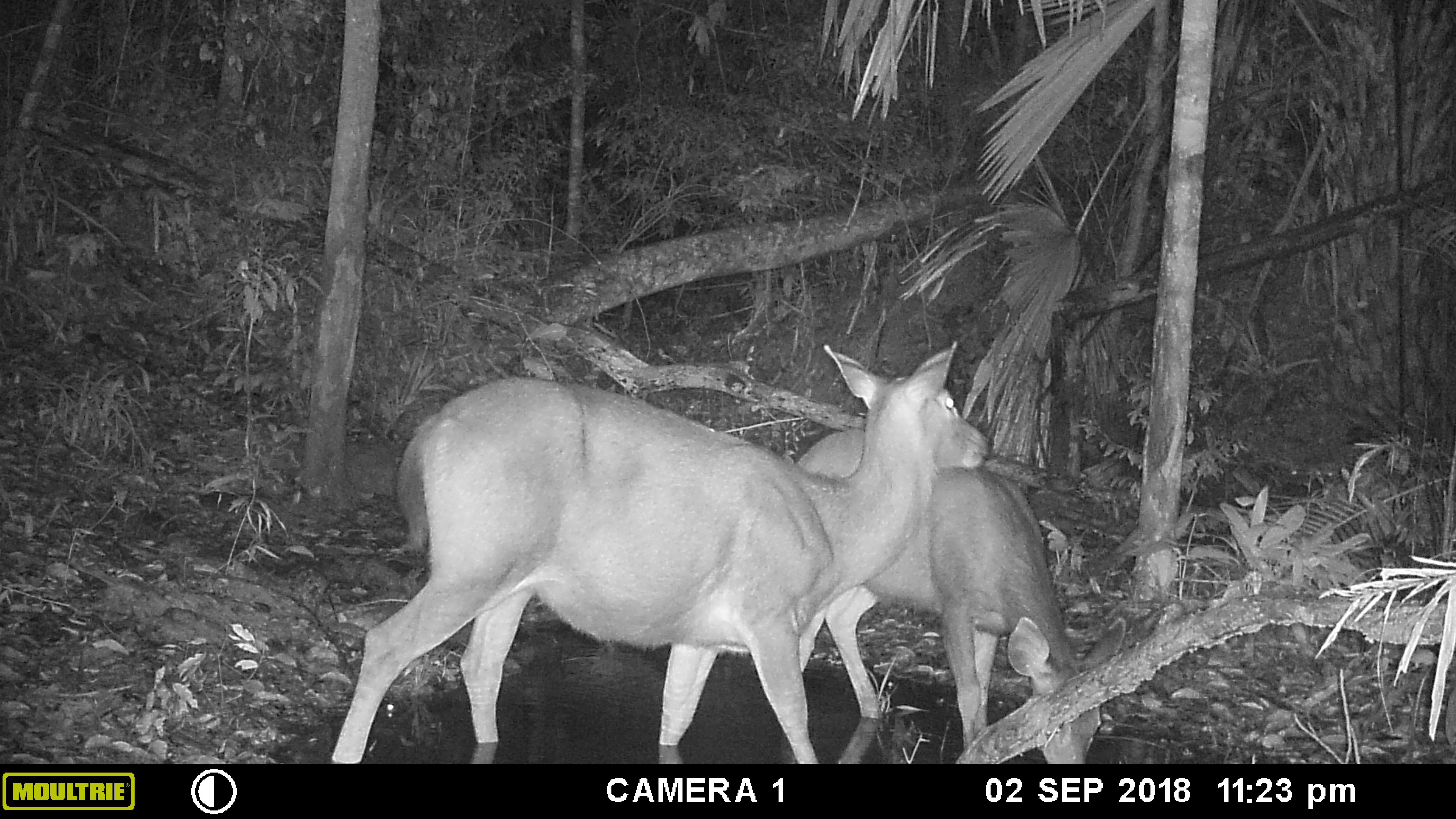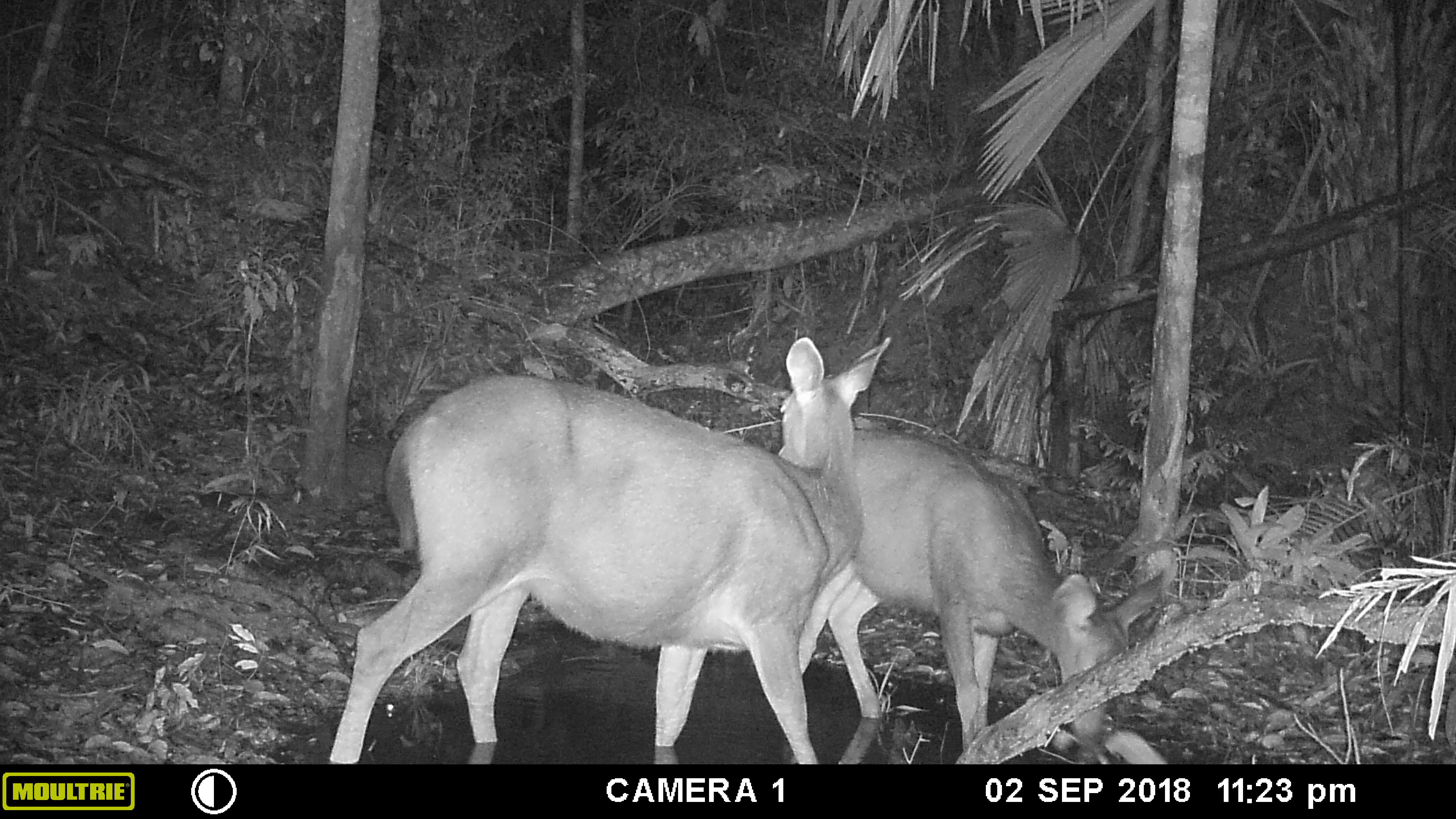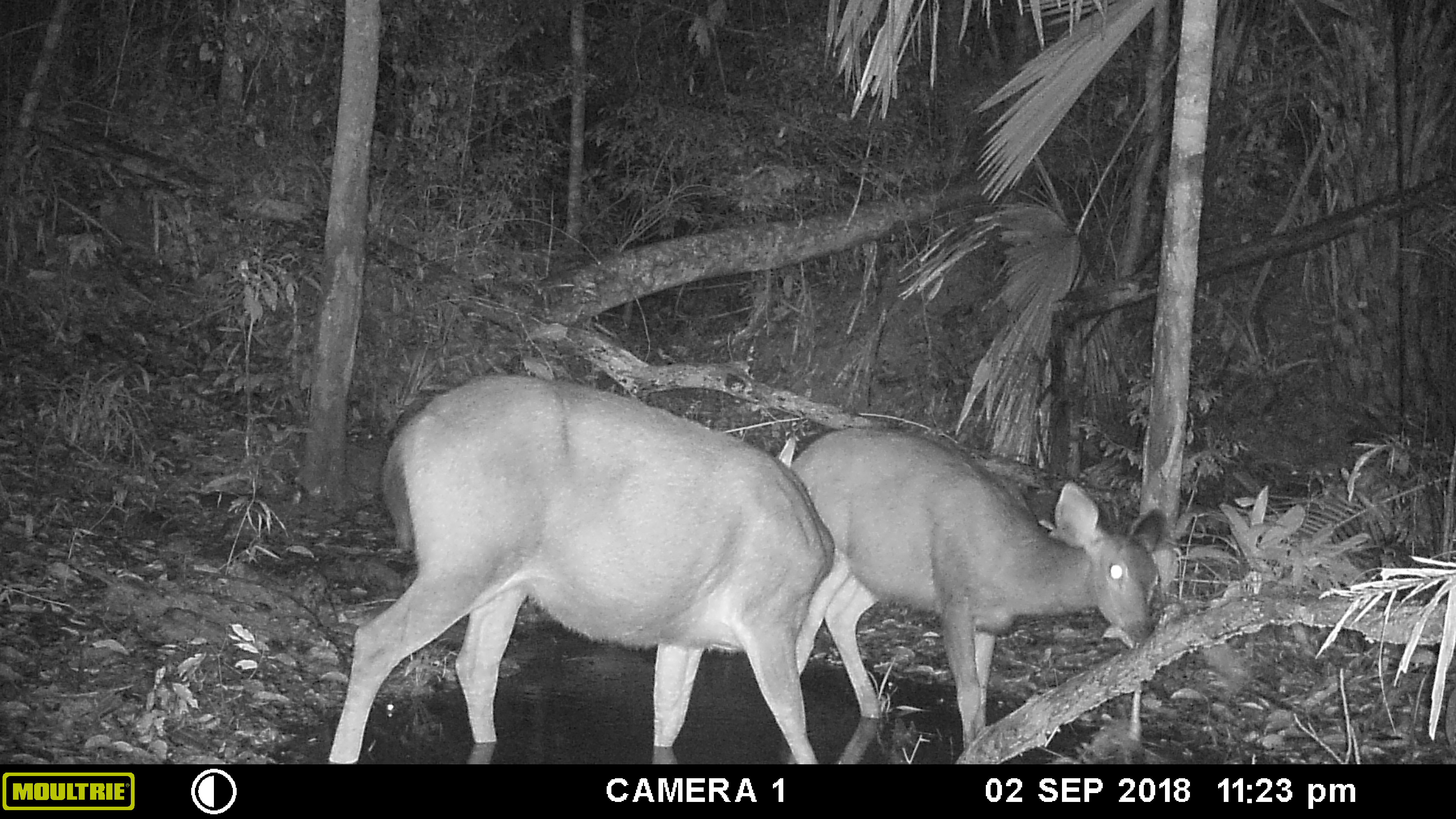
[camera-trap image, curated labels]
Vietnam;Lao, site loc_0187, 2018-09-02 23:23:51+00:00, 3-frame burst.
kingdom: Animalia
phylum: Chordata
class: Mammalia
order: Artiodactyla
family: Cervidae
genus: Rusa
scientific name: Rusa unicolor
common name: sambar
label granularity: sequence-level